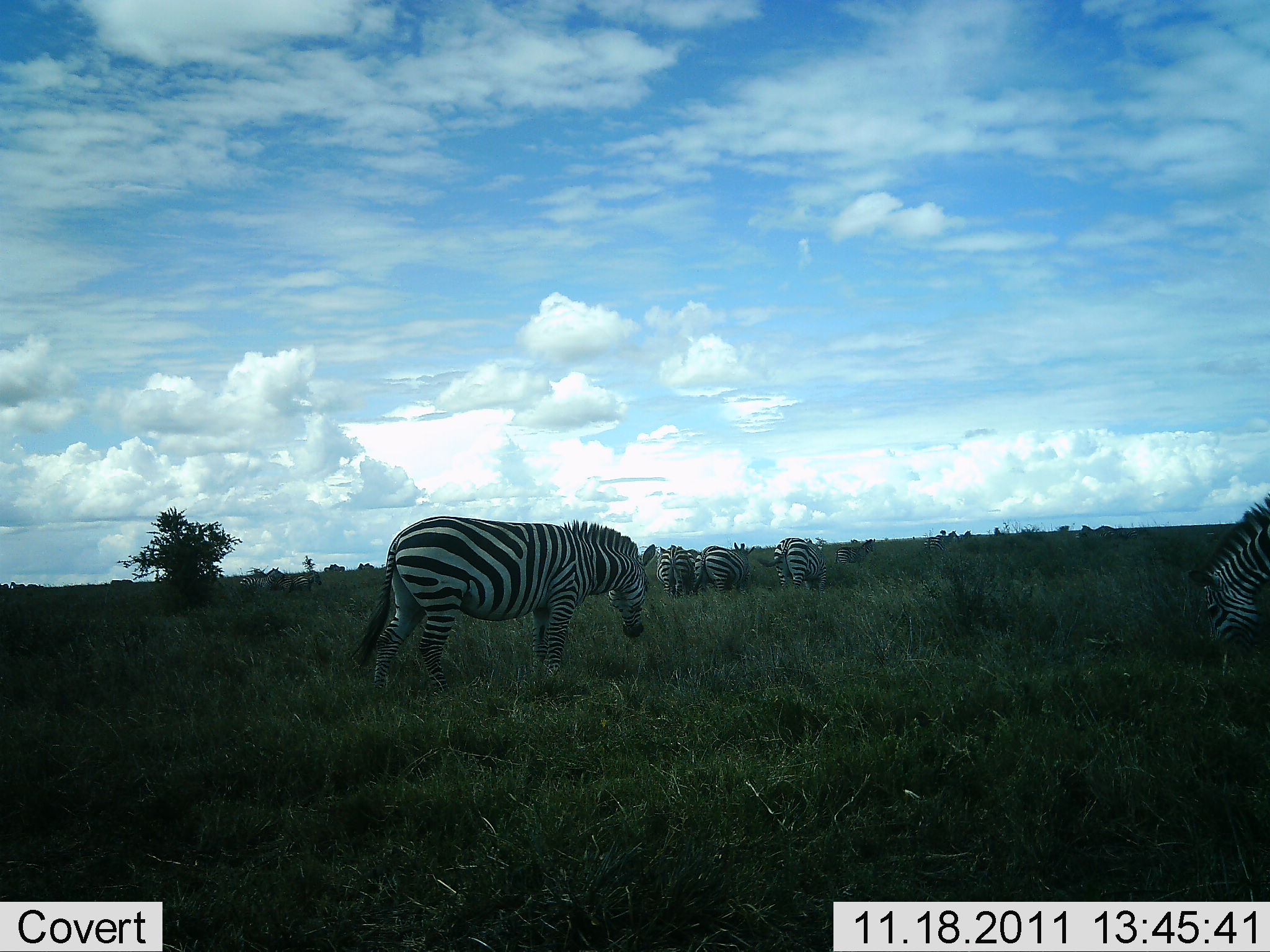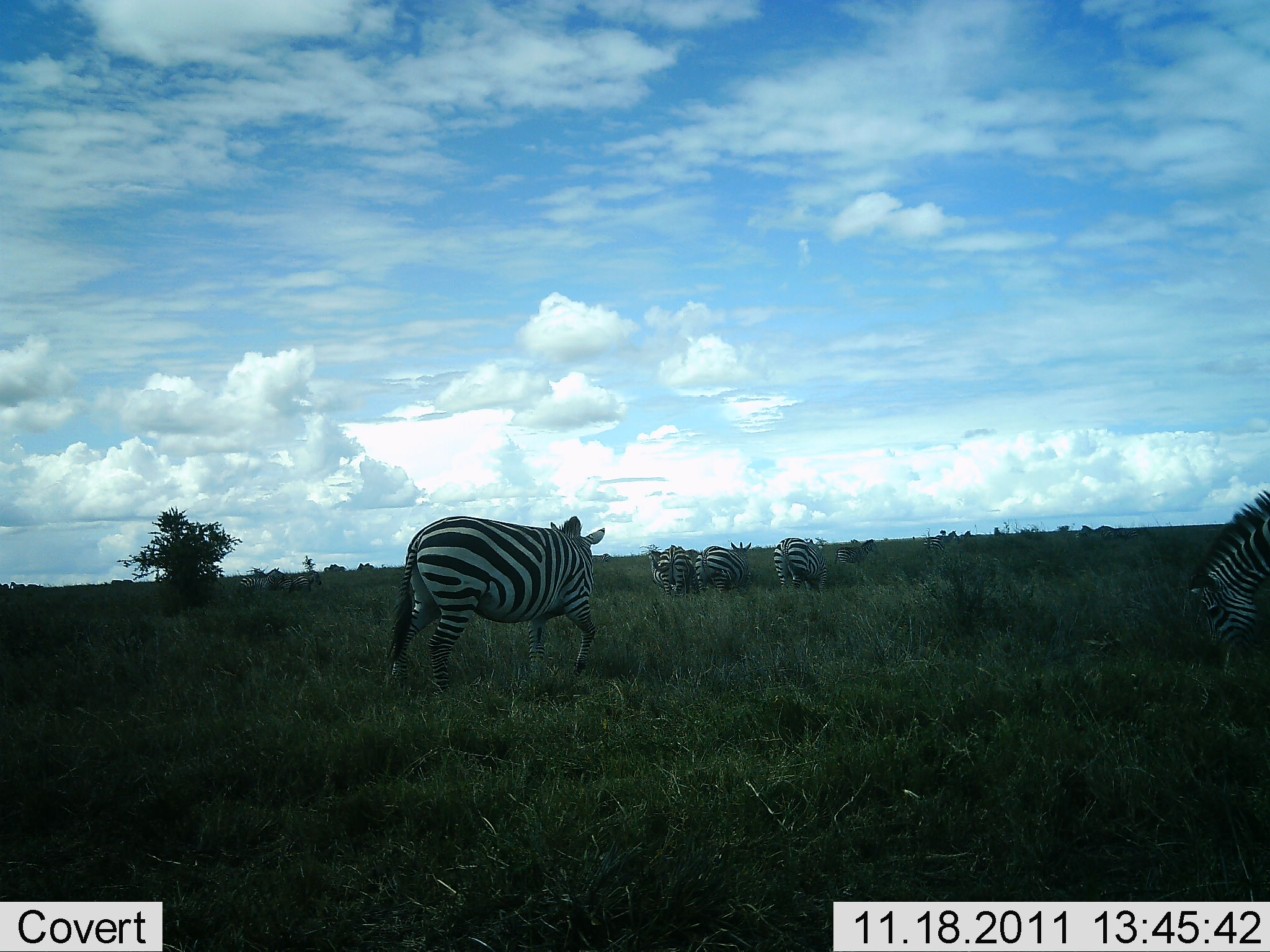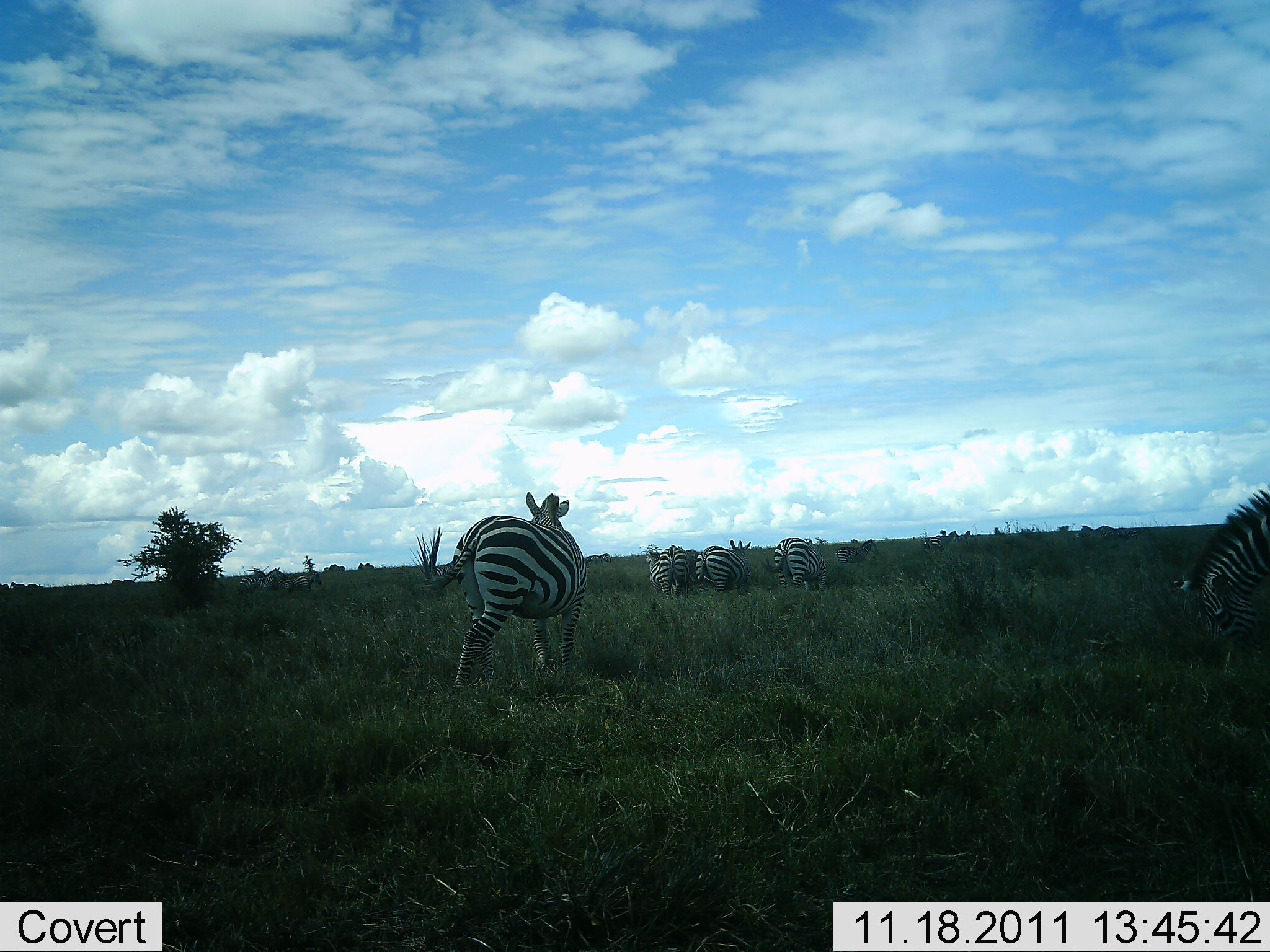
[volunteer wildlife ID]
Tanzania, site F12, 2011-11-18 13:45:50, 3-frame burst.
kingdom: Animalia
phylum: Chordata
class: Mammalia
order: Perissodactyla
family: Equidae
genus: Equus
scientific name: Equus quagga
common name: plains zebra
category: zebra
Zebra (plains zebra) (Equus quagga), count 5. Behavior (volunteer vote fractions): standing 45%, resting 0%, moving 9%, interacting 0%. Young present (vote fraction): 0%. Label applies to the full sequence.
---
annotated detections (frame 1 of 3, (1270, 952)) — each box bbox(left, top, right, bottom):
animal: bbox(348, 515, 658, 707); bbox(1185, 496, 1270, 677); bbox(755, 536, 830, 596); bbox(690, 542, 756, 601); bbox(656, 545, 692, 600); bbox(238, 566, 285, 597); bbox(834, 538, 876, 569); bbox(276, 572, 322, 596); bbox(924, 533, 961, 557)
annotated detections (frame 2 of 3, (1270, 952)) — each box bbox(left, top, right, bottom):
animal: bbox(384, 516, 606, 683); bbox(1189, 487, 1270, 682); bbox(772, 536, 828, 596); bbox(694, 541, 752, 595); bbox(650, 544, 696, 600); bbox(833, 539, 876, 576); bbox(923, 534, 948, 559)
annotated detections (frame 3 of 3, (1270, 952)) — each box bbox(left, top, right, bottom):
animal: bbox(400, 491, 589, 695); bbox(1171, 488, 1270, 654); bbox(760, 537, 829, 592); bbox(692, 539, 753, 595); bbox(649, 544, 691, 600); bbox(835, 537, 879, 569); bbox(924, 529, 960, 556)